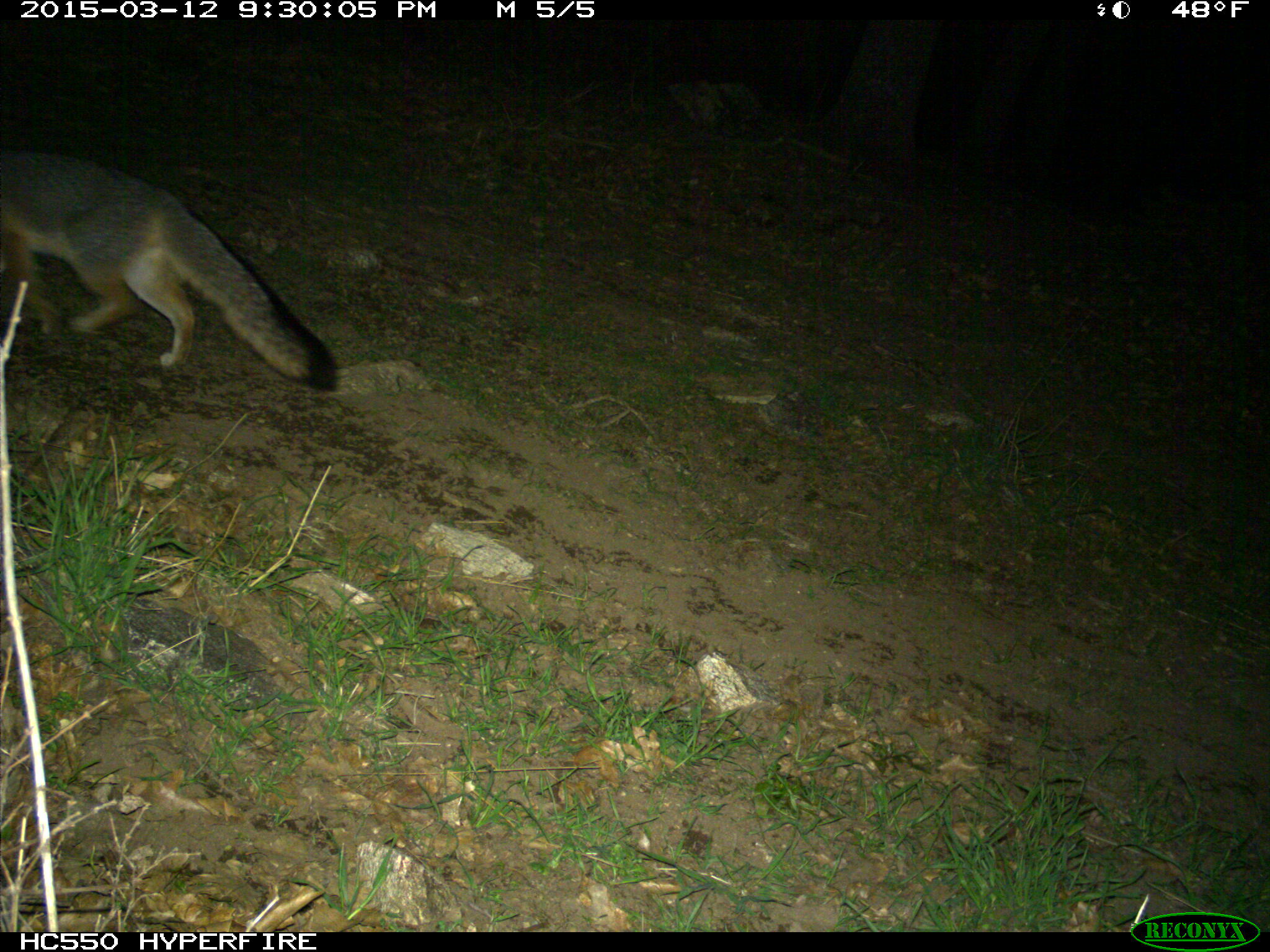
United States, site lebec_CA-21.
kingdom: Animalia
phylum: Chordata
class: Mammalia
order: Carnivora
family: Canidae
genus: Urocyon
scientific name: Urocyon cinereoargenteus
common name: gray fox